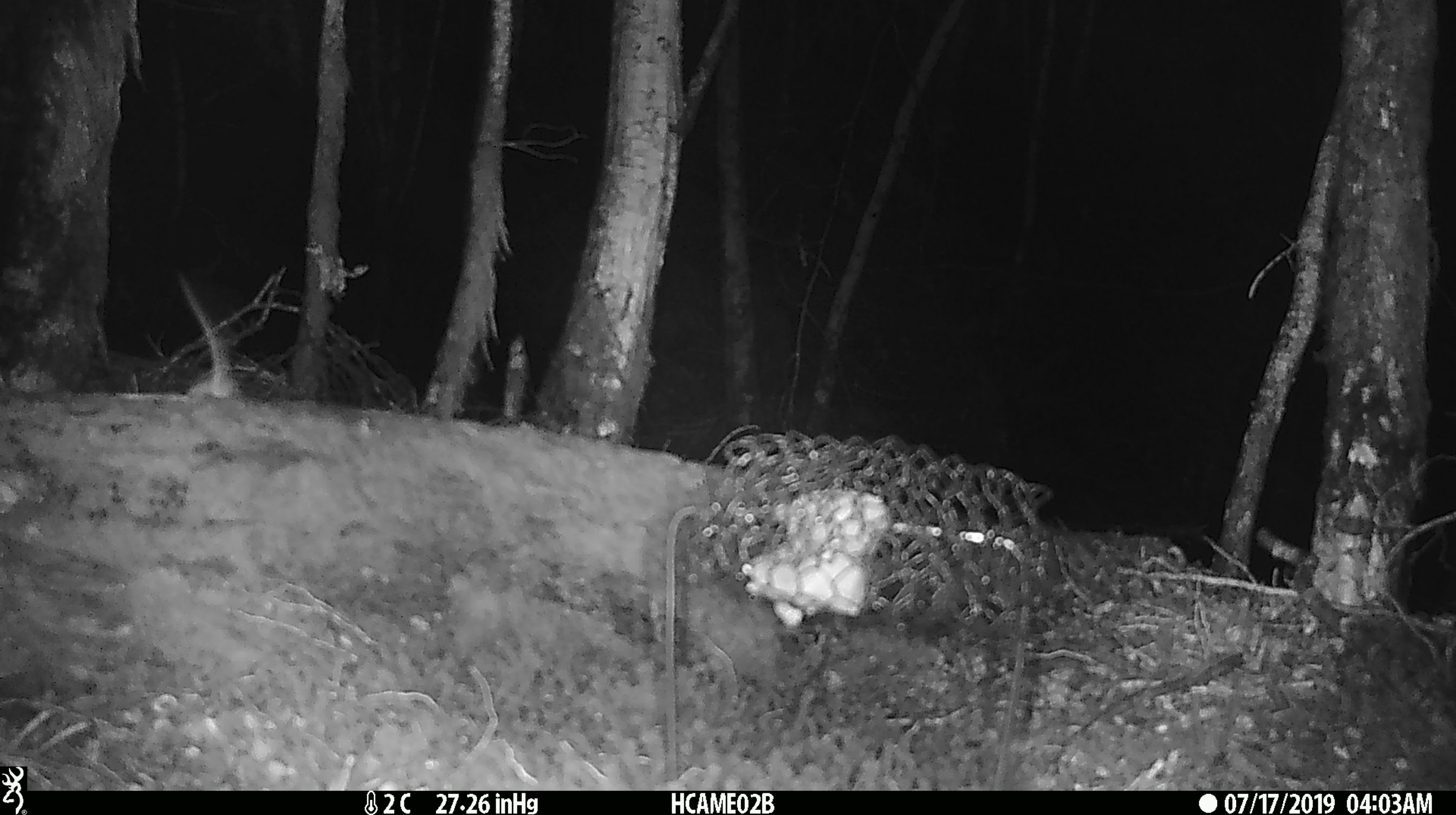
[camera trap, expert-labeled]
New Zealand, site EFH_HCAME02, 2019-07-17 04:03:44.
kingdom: Animalia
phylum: Chordata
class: Mammalia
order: Rodentia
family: Muridae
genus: Mus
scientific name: Mus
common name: mouse